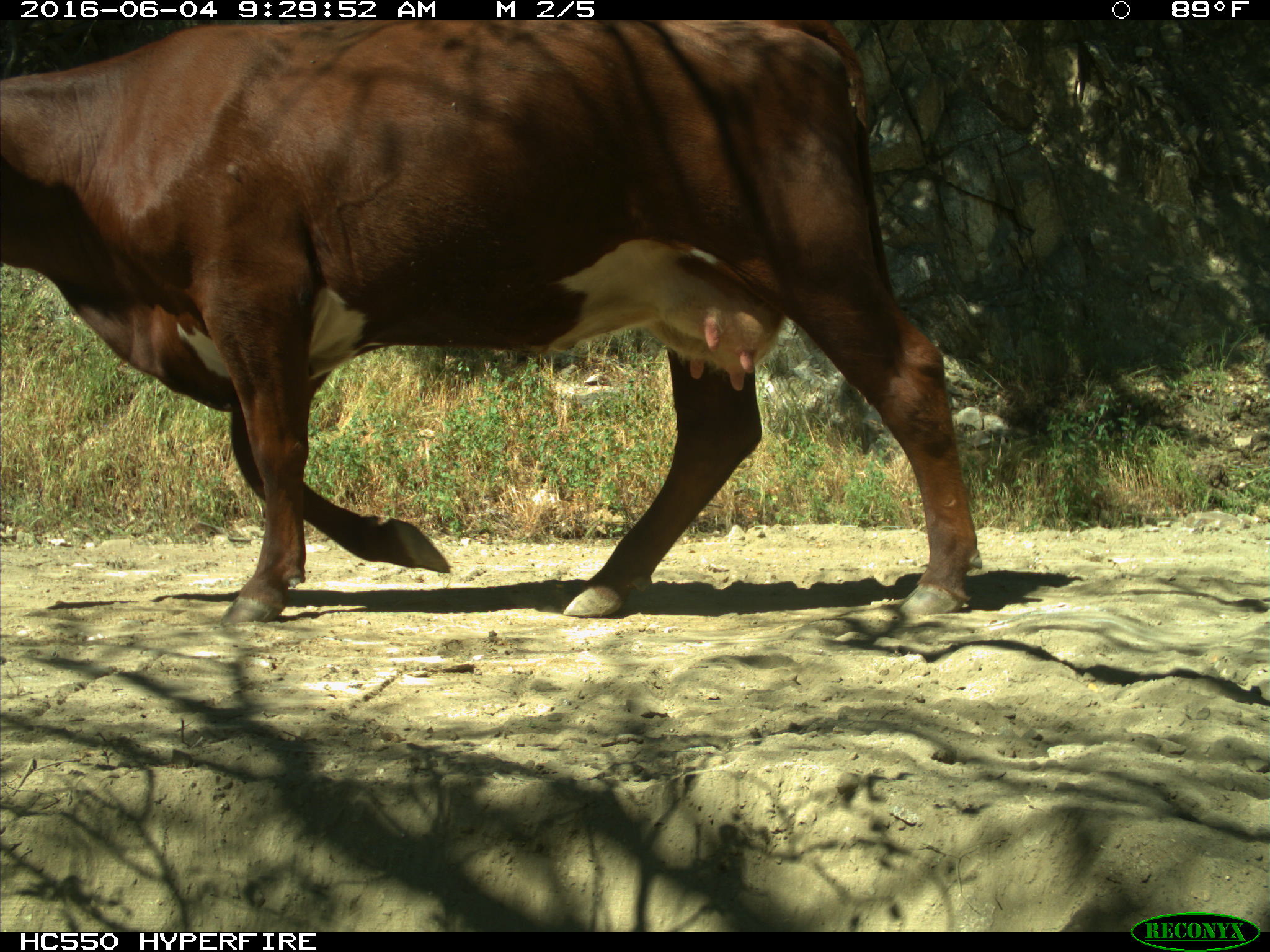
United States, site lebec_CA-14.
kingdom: Animalia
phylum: Chordata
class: Mammalia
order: Artiodactyla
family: Bovidae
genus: Bos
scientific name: Bos taurus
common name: domestic cow